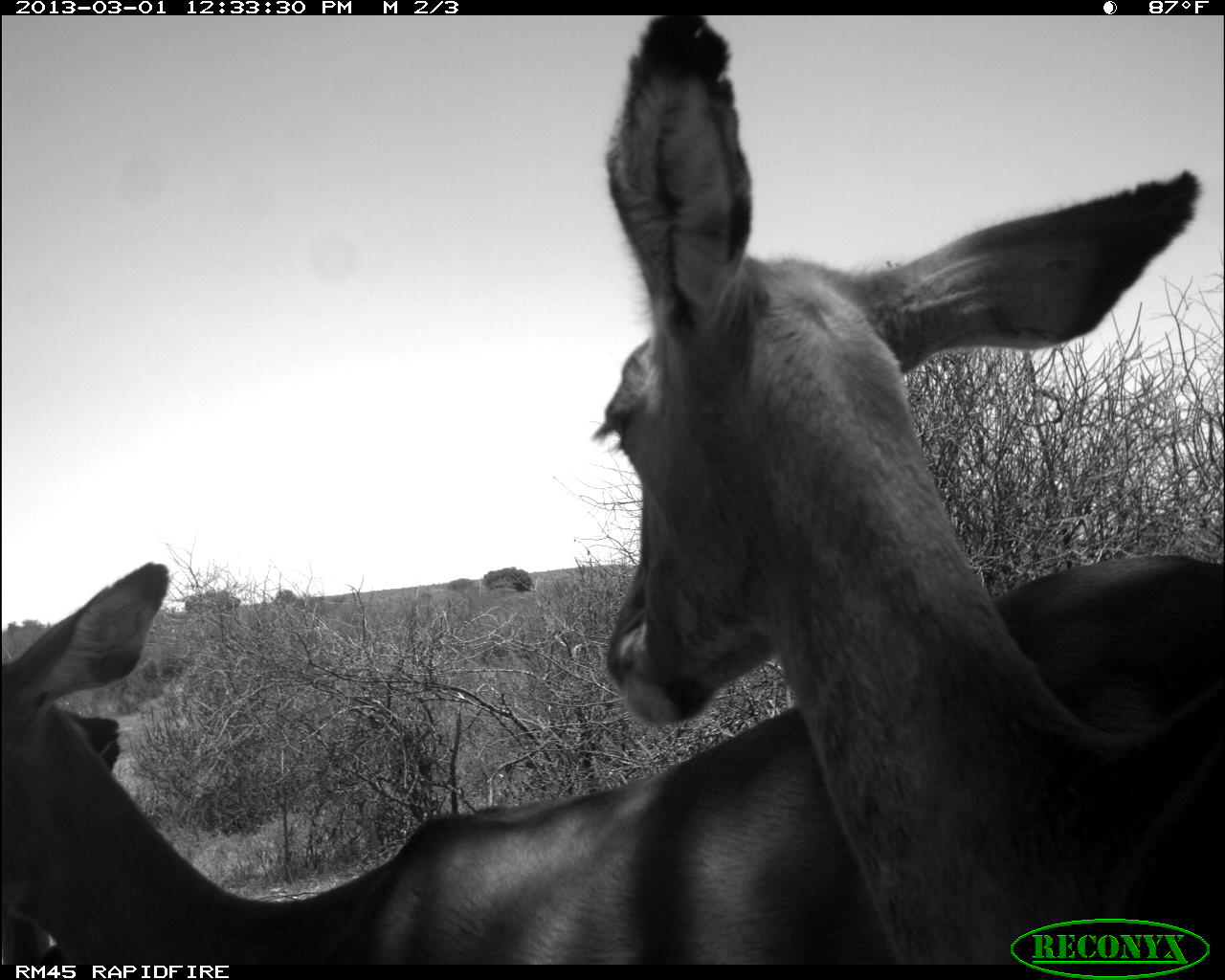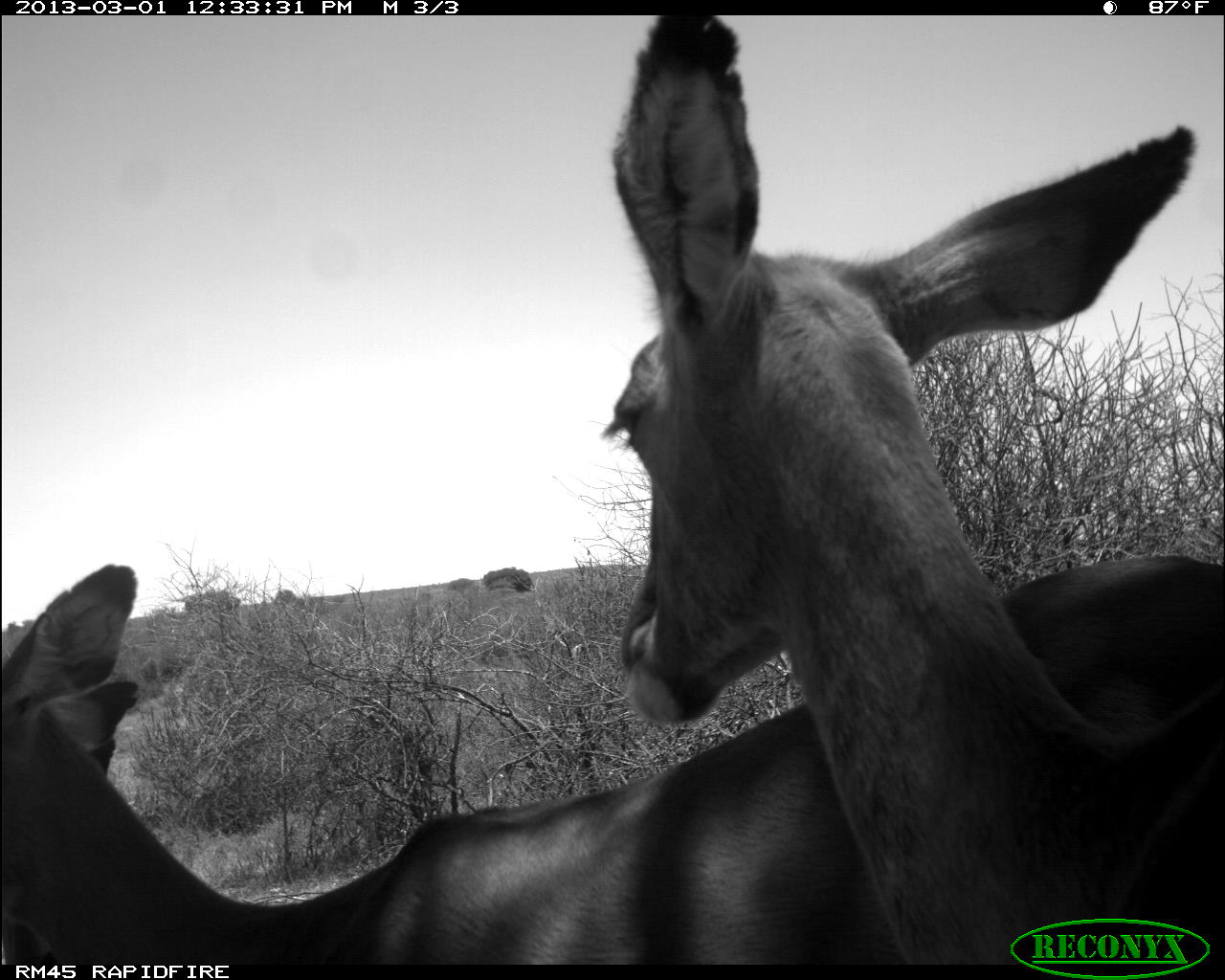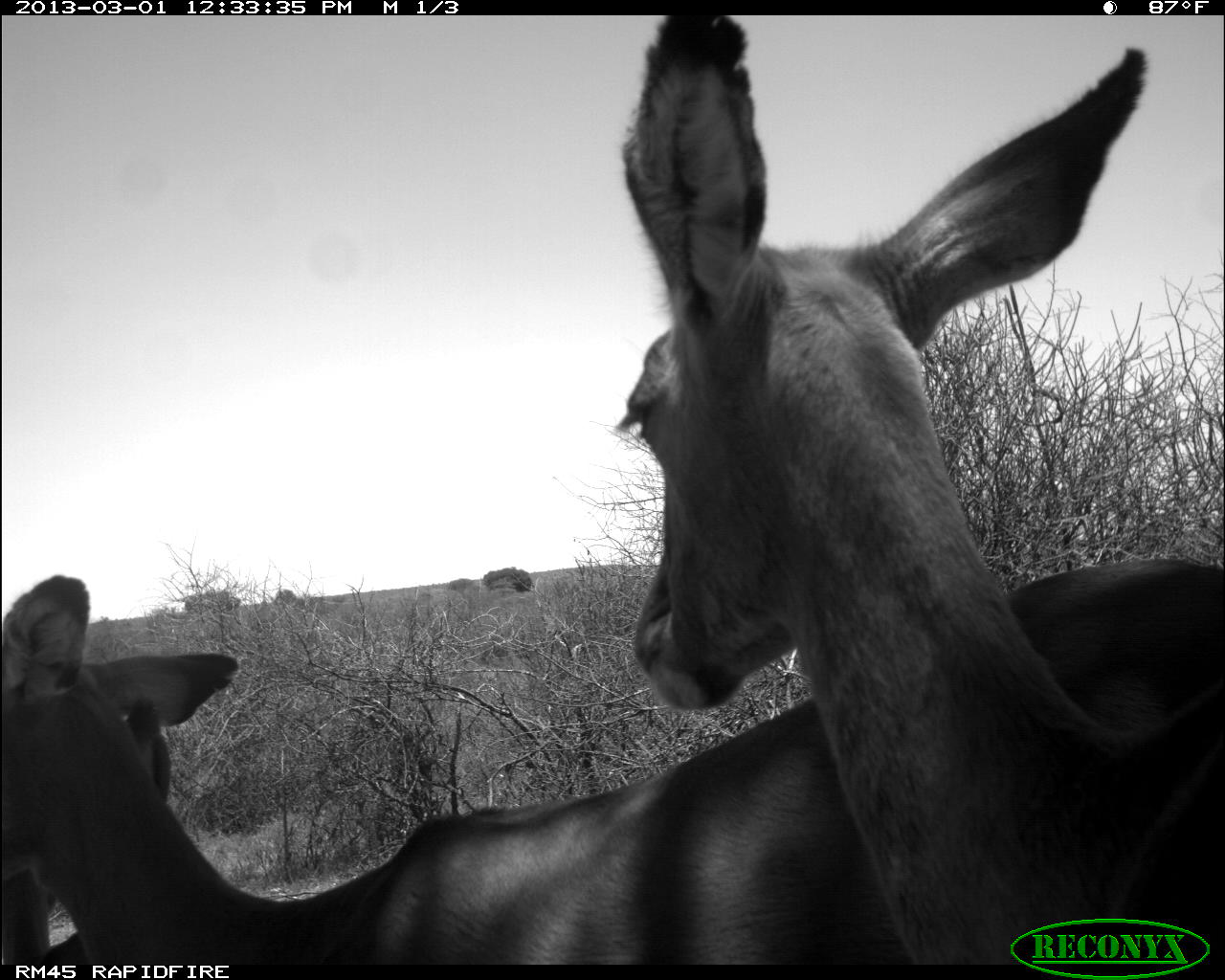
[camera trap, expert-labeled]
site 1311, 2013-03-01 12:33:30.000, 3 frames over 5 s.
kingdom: Animalia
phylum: Chordata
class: Mammalia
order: Artiodactyla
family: Bovidae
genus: Aepyceros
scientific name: Aepyceros melampus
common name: impala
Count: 3.